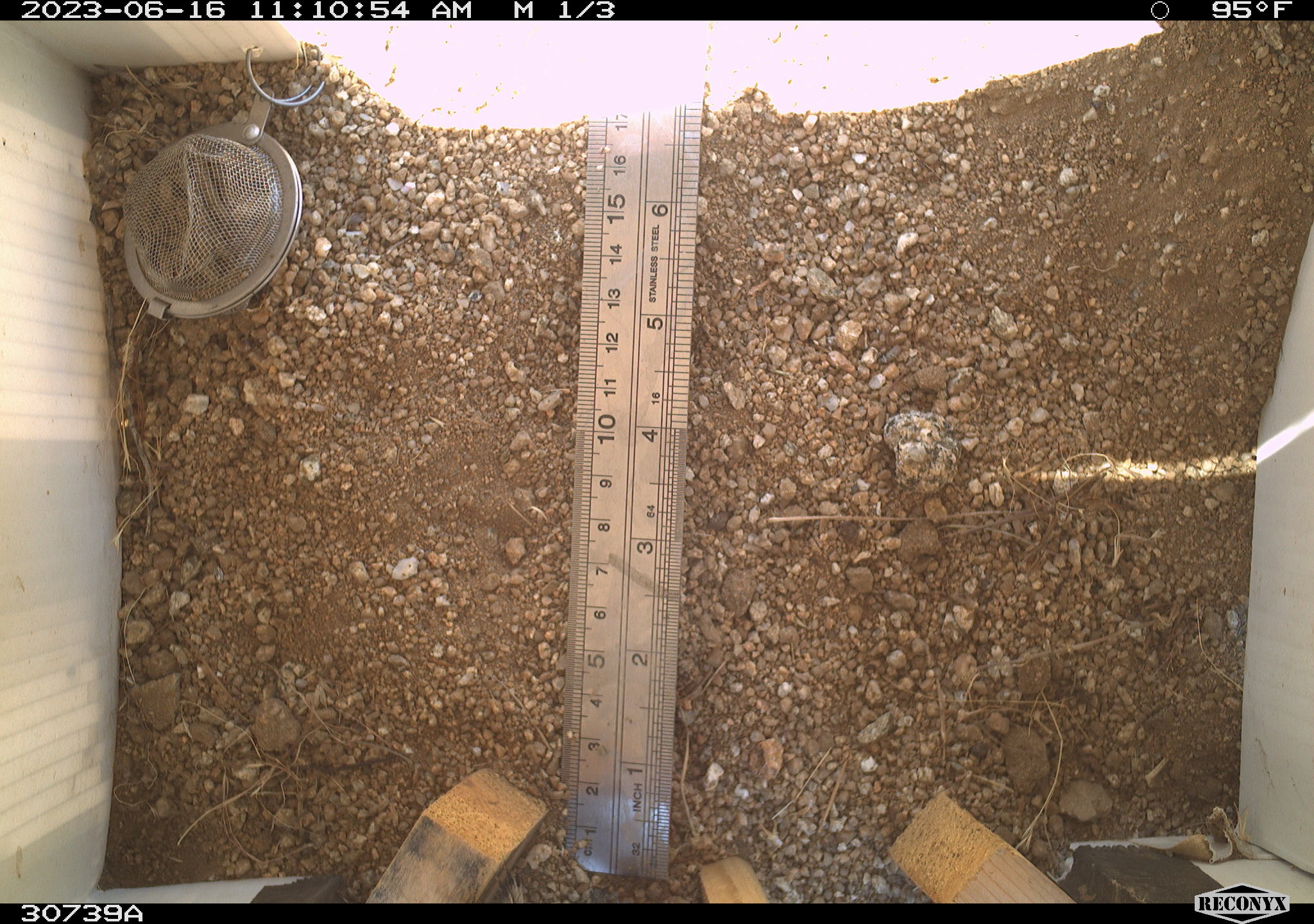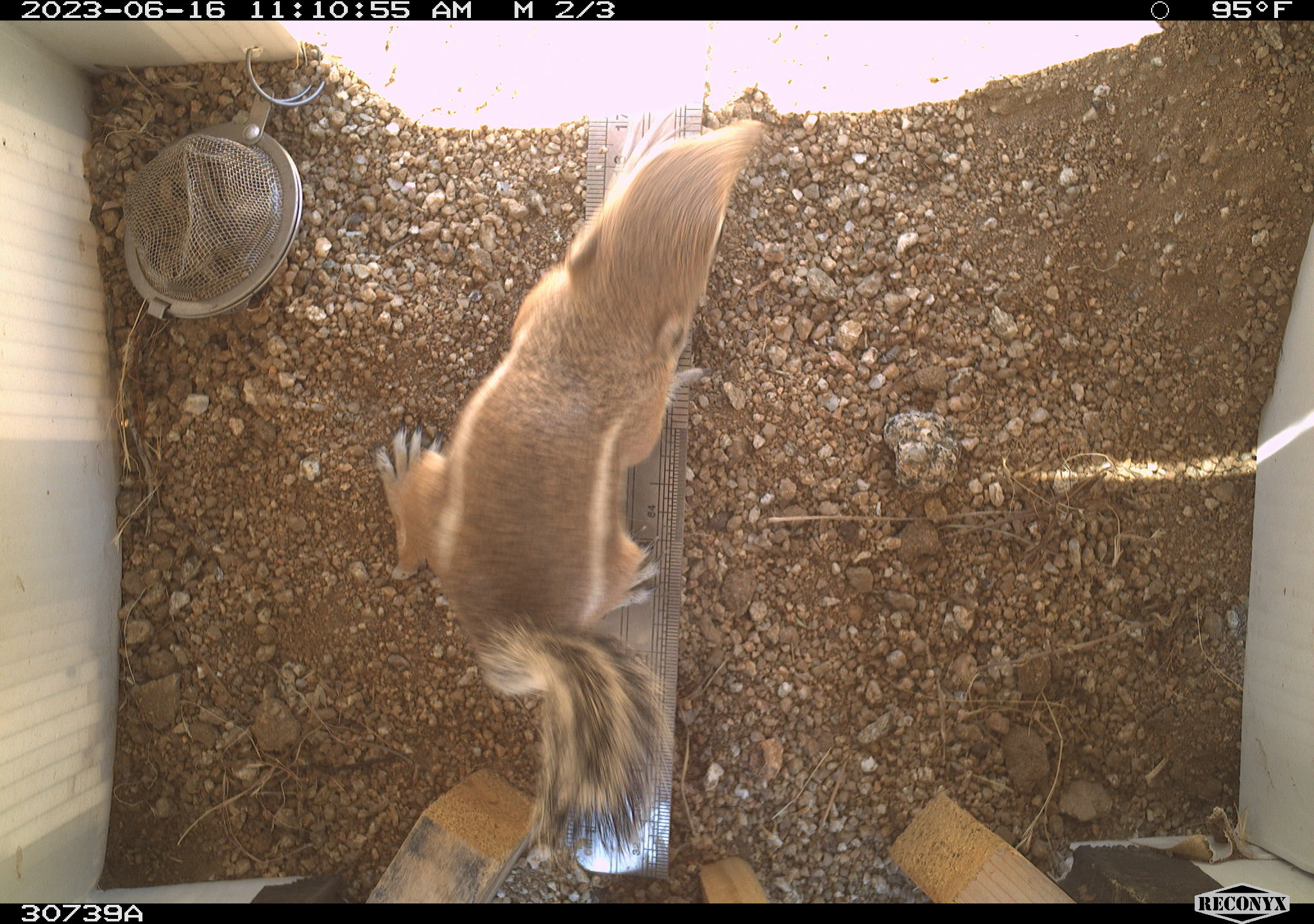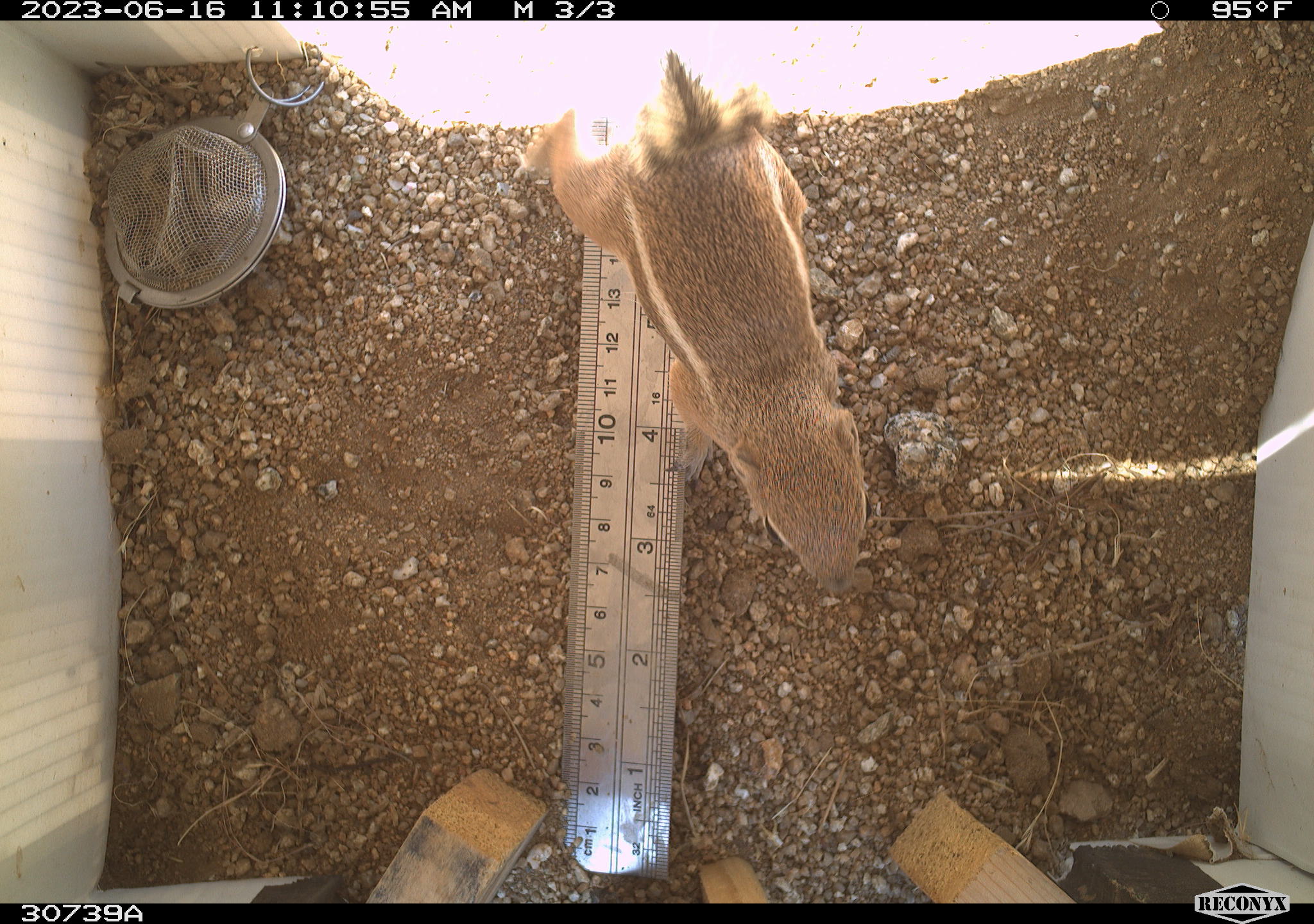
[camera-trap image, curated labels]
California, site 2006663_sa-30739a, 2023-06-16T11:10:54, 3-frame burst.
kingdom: Animalia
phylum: Chordata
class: Mammalia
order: Rodentia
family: Sciuridae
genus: Ammospermophilus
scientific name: Ammospermophilus leucurus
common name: white-tailed antelope squirrel